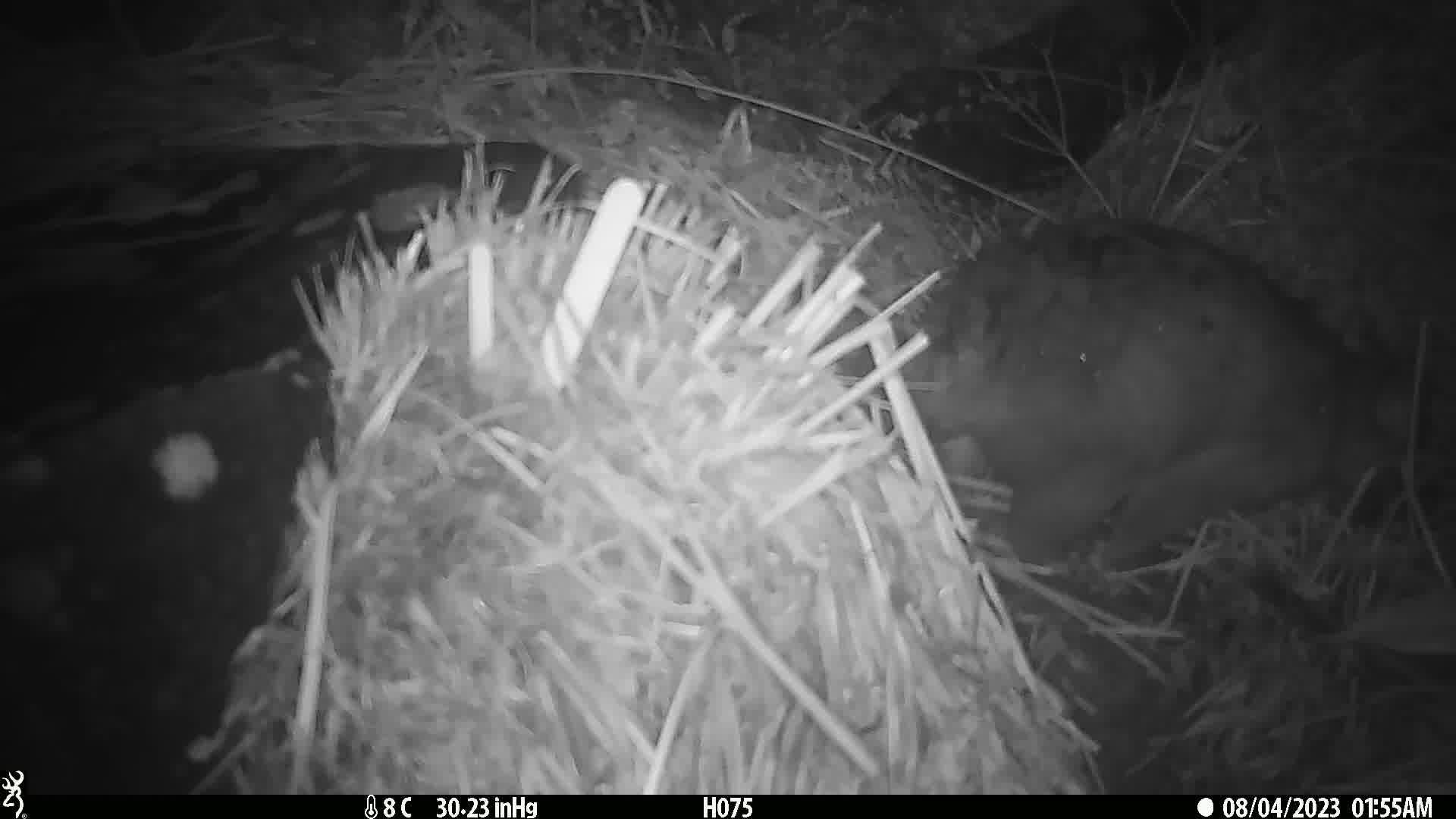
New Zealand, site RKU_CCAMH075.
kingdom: Animalia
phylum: Chordata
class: Mammalia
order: Diprotodontia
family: Phalangeridae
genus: Trichosurus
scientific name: Trichosurus vulpecula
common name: common brushtail possum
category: possum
Possum (common brushtail possum) (Trichosurus vulpecula).